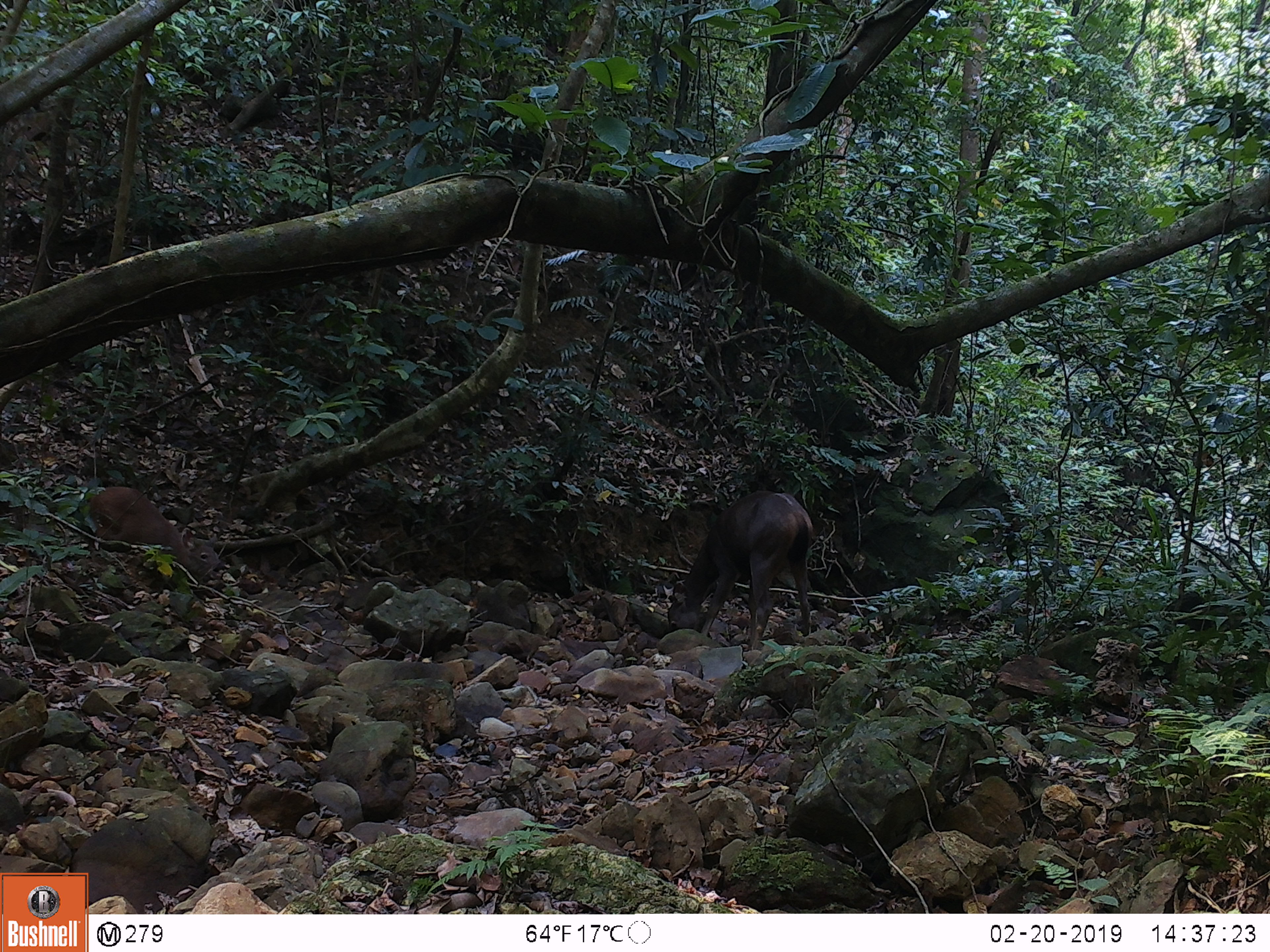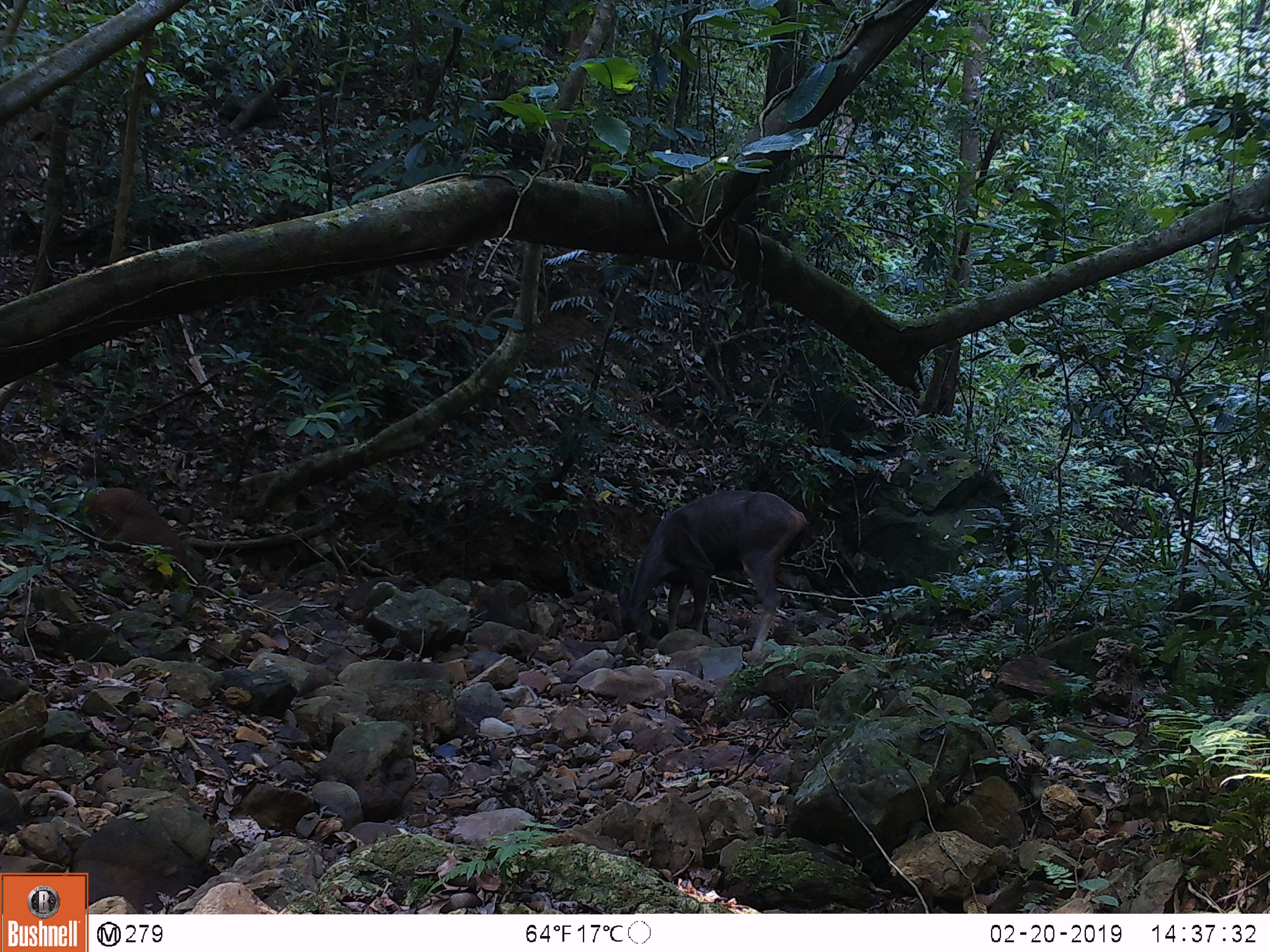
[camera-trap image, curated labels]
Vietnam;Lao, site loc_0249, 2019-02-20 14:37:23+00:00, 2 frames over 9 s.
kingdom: Animalia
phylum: Chordata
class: Mammalia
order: Artiodactyla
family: Cervidae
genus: Rusa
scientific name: Rusa unicolor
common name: sambar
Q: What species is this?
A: Sambar (Rusa unicolor).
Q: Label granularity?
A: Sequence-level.